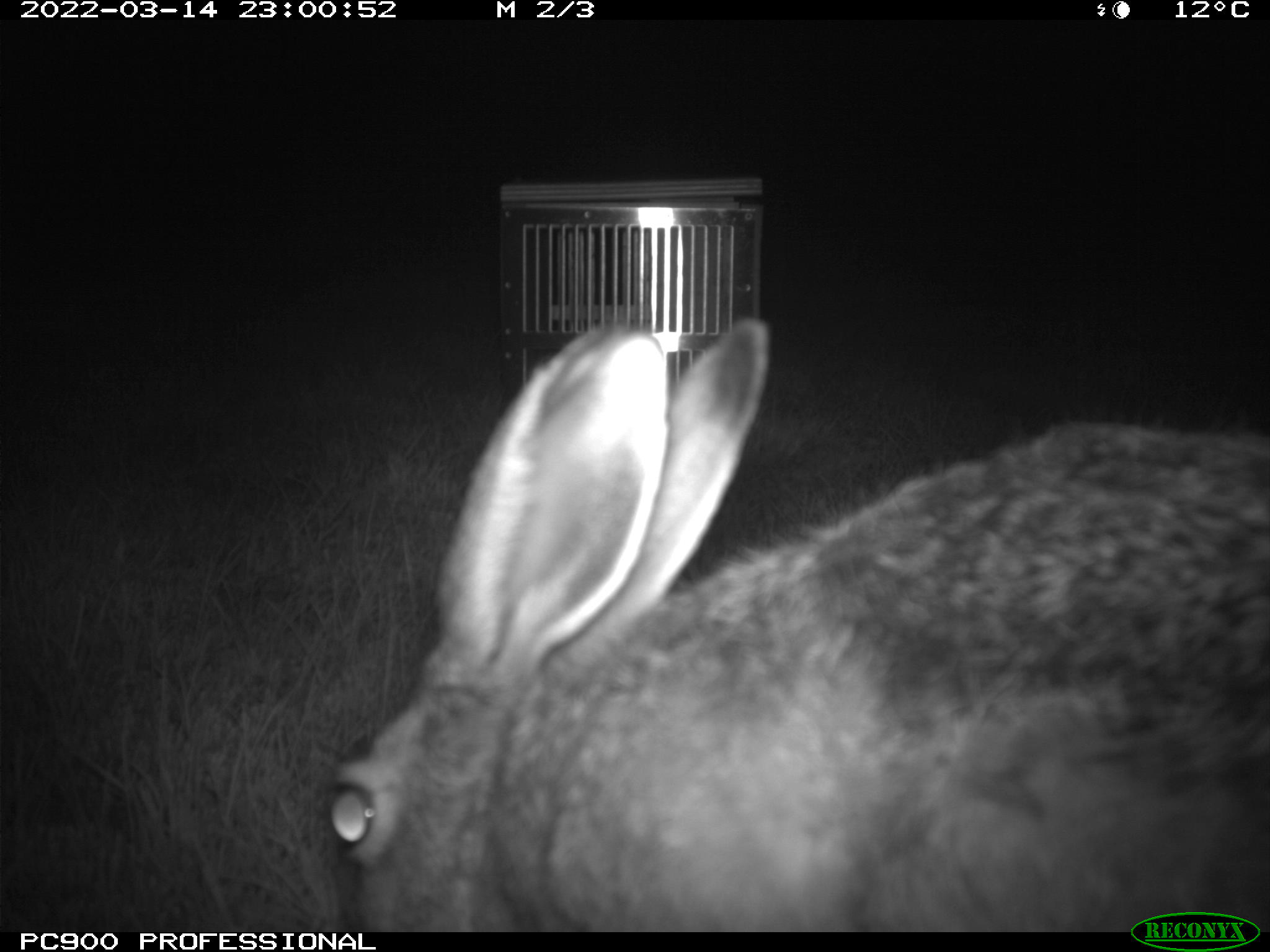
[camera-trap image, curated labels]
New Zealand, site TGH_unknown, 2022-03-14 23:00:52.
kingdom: Animalia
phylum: Chordata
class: Mammalia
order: Lagomorpha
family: Leporidae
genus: Lepus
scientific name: Lepus europaeus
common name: brown hare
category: hare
Hare (brown hare) (Lepus europaeus).